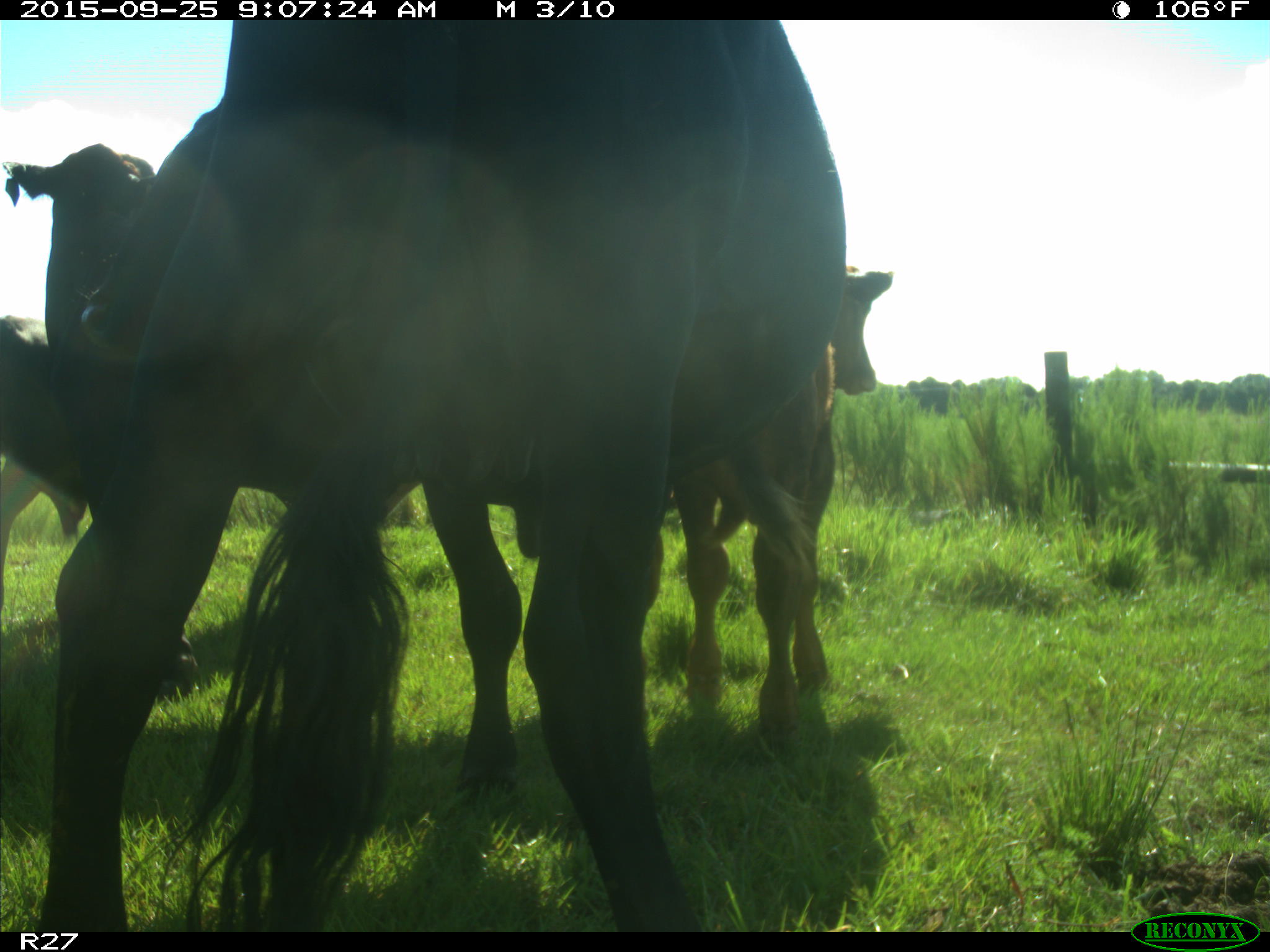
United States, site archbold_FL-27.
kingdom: Animalia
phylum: Chordata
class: Mammalia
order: Artiodactyla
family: Bovidae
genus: Bos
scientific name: Bos taurus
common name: domestic cow